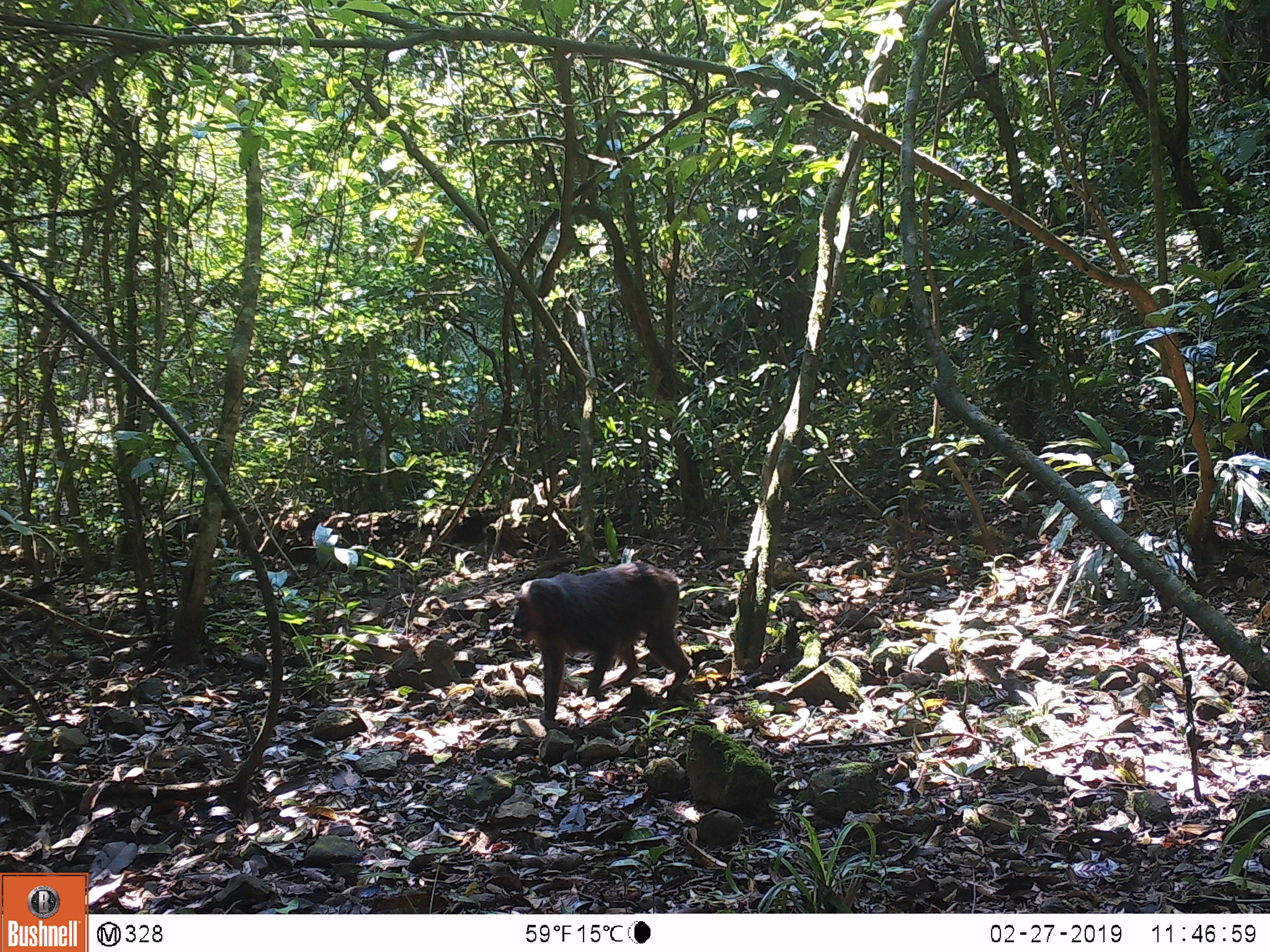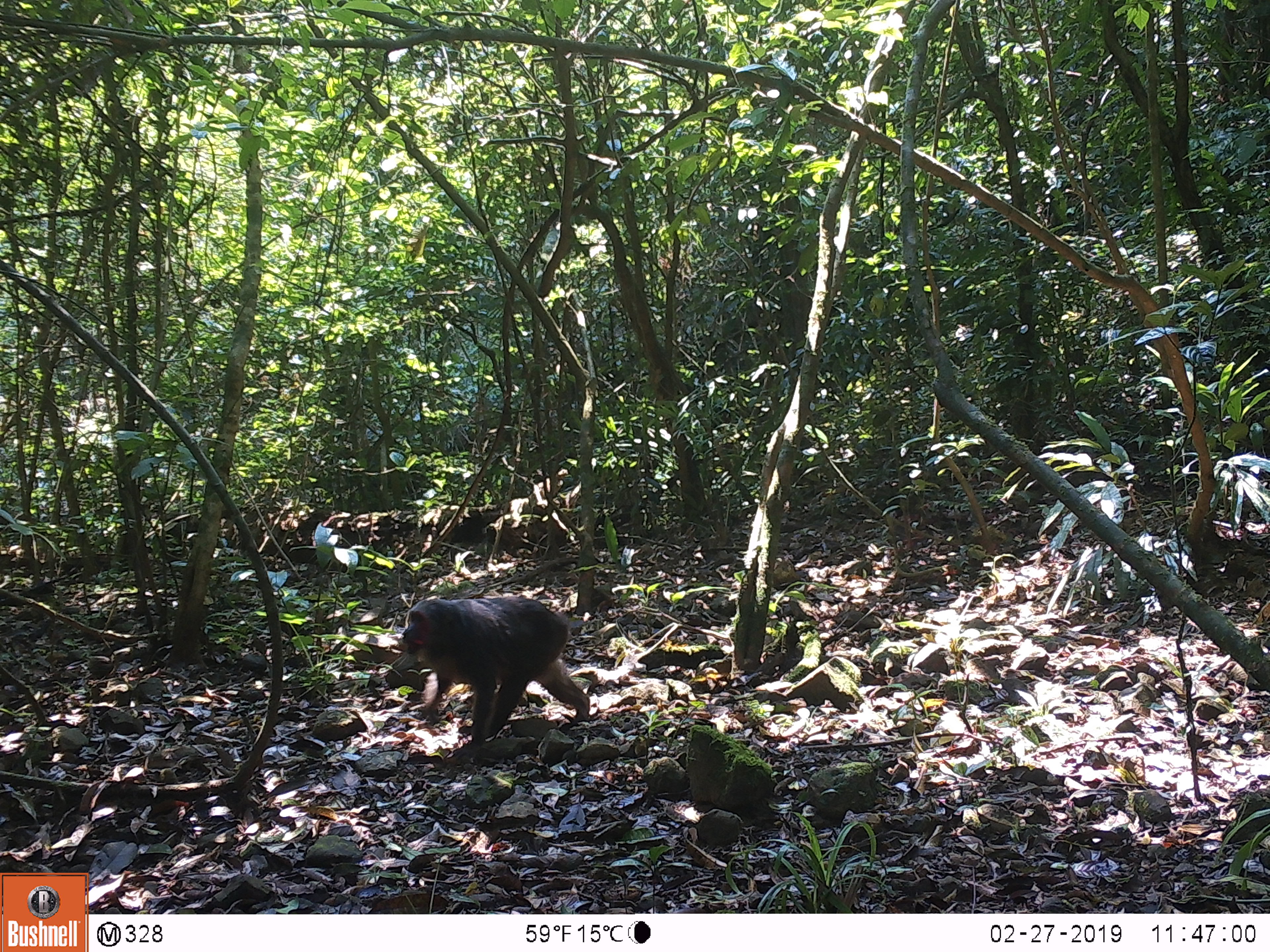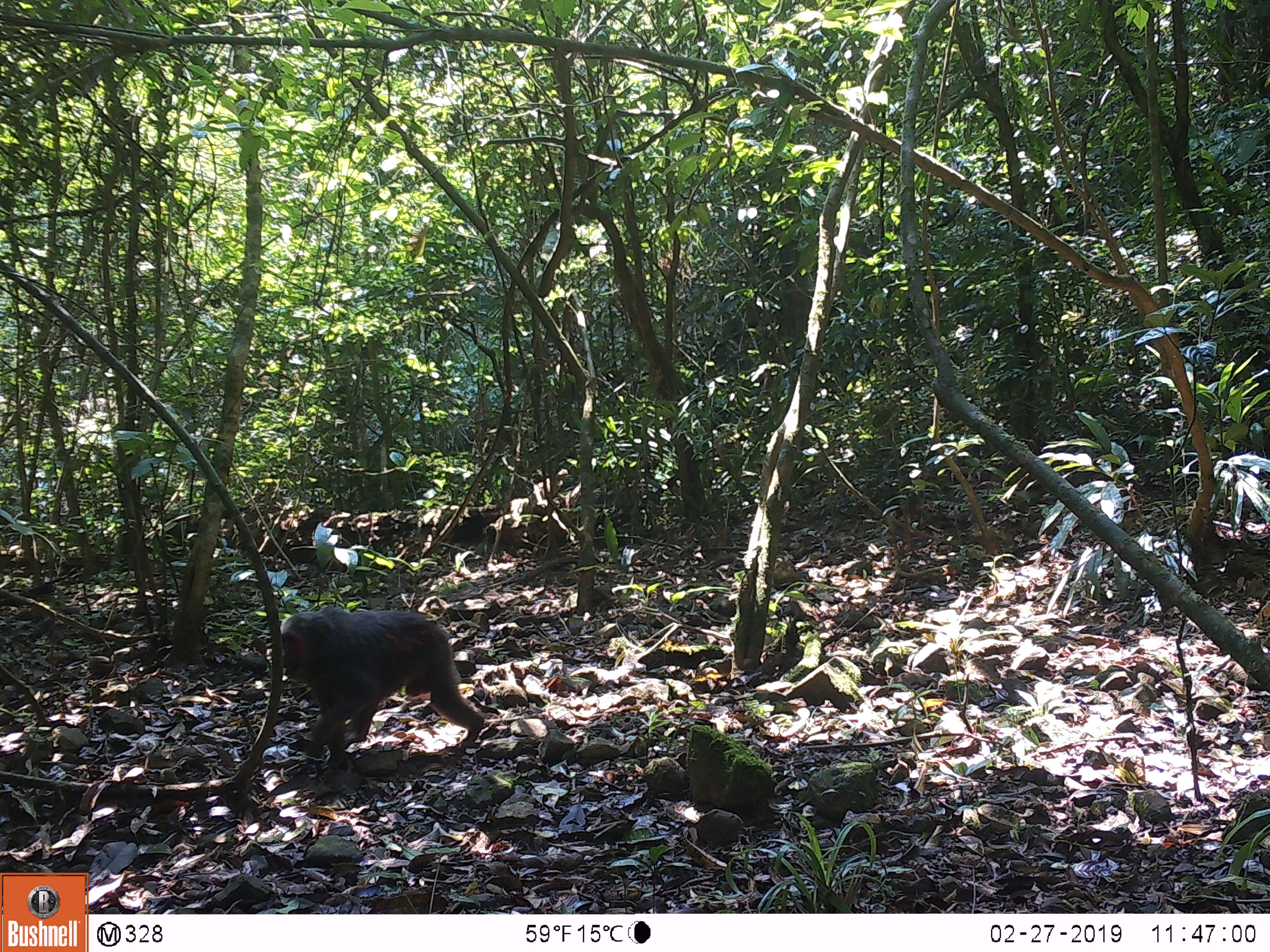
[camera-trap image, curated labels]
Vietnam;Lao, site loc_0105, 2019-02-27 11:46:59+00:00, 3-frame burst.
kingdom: Animalia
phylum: Chordata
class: Mammalia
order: Primates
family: Cercopithecidae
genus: Macaca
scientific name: Macaca arctoides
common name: stump-tailed macaque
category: stump tailed macaque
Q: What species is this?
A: Stump tailed macaque (stump-tailed macaque) (Macaca arctoides).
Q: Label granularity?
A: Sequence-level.